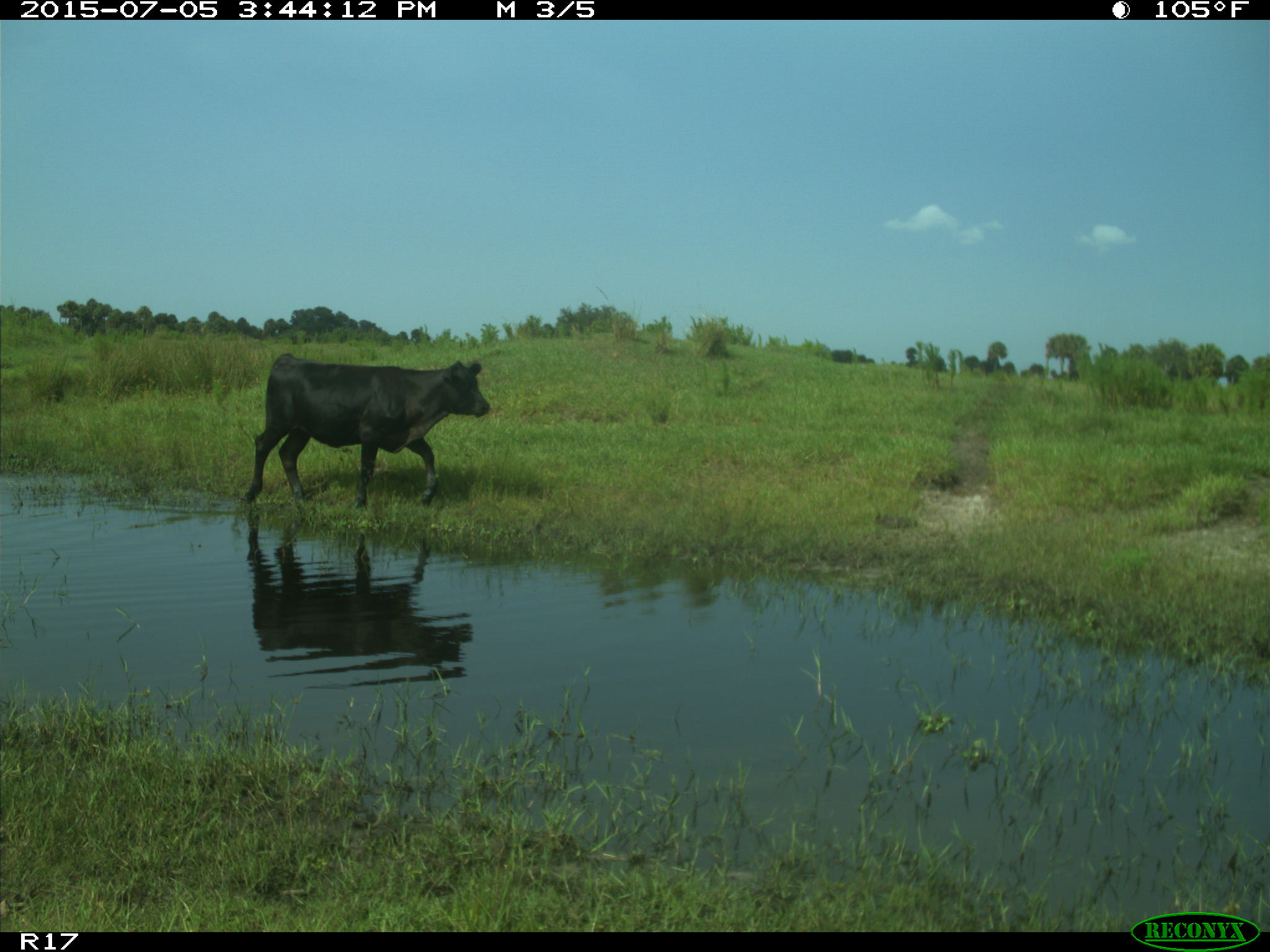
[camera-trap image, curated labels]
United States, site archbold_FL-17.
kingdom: Animalia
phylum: Chordata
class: Mammalia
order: Artiodactyla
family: Bovidae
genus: Bos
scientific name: Bos taurus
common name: domestic cow